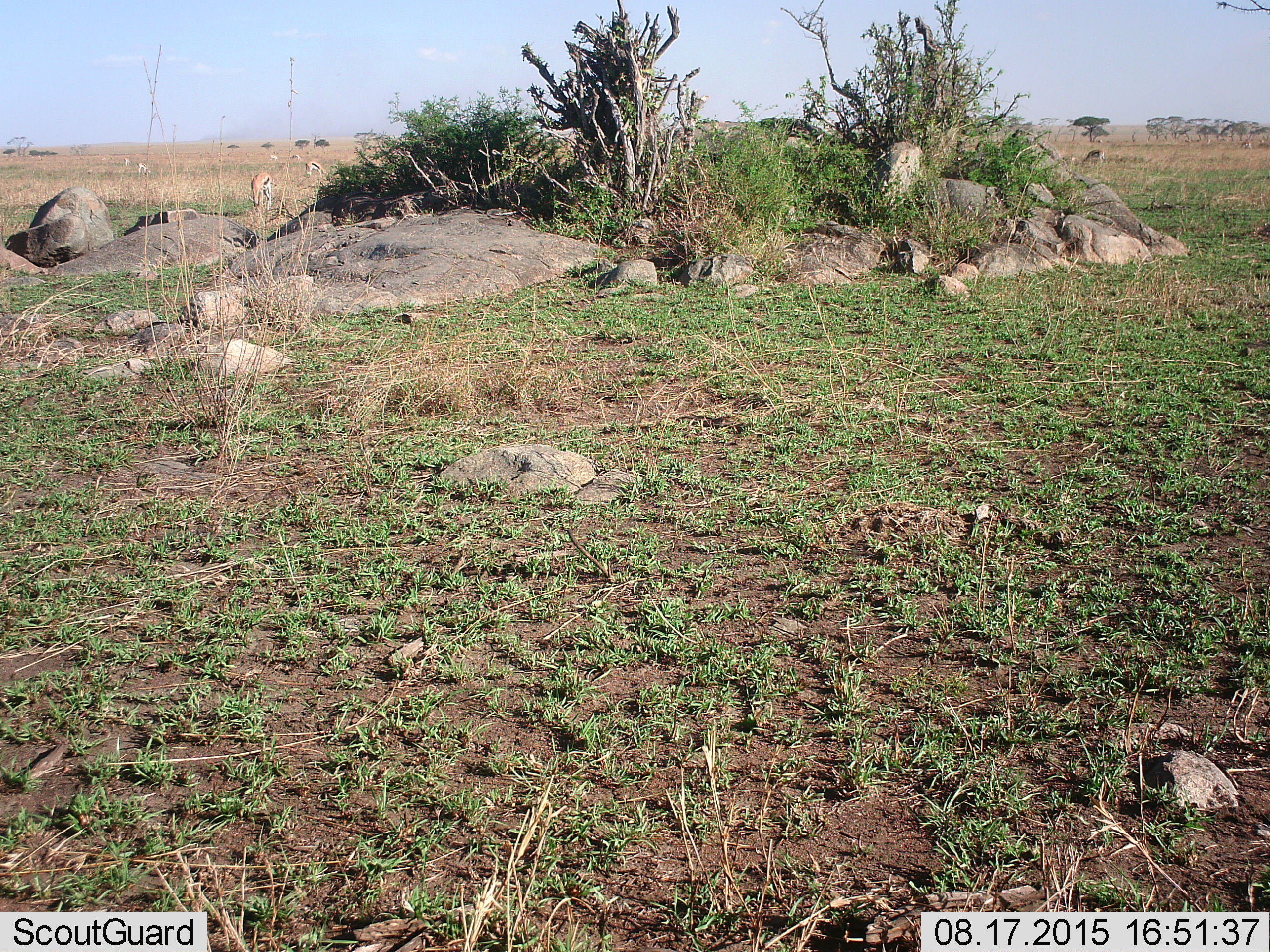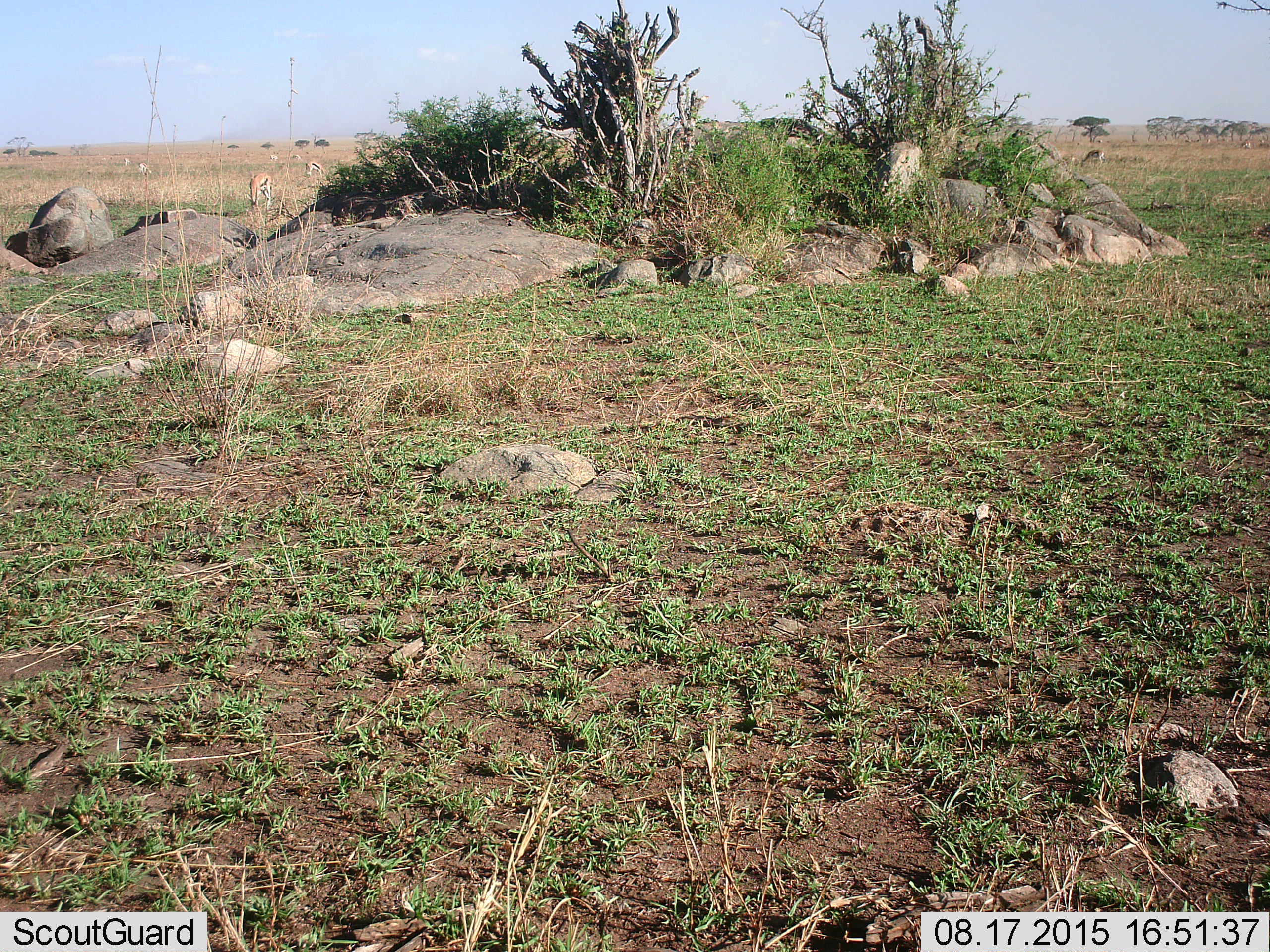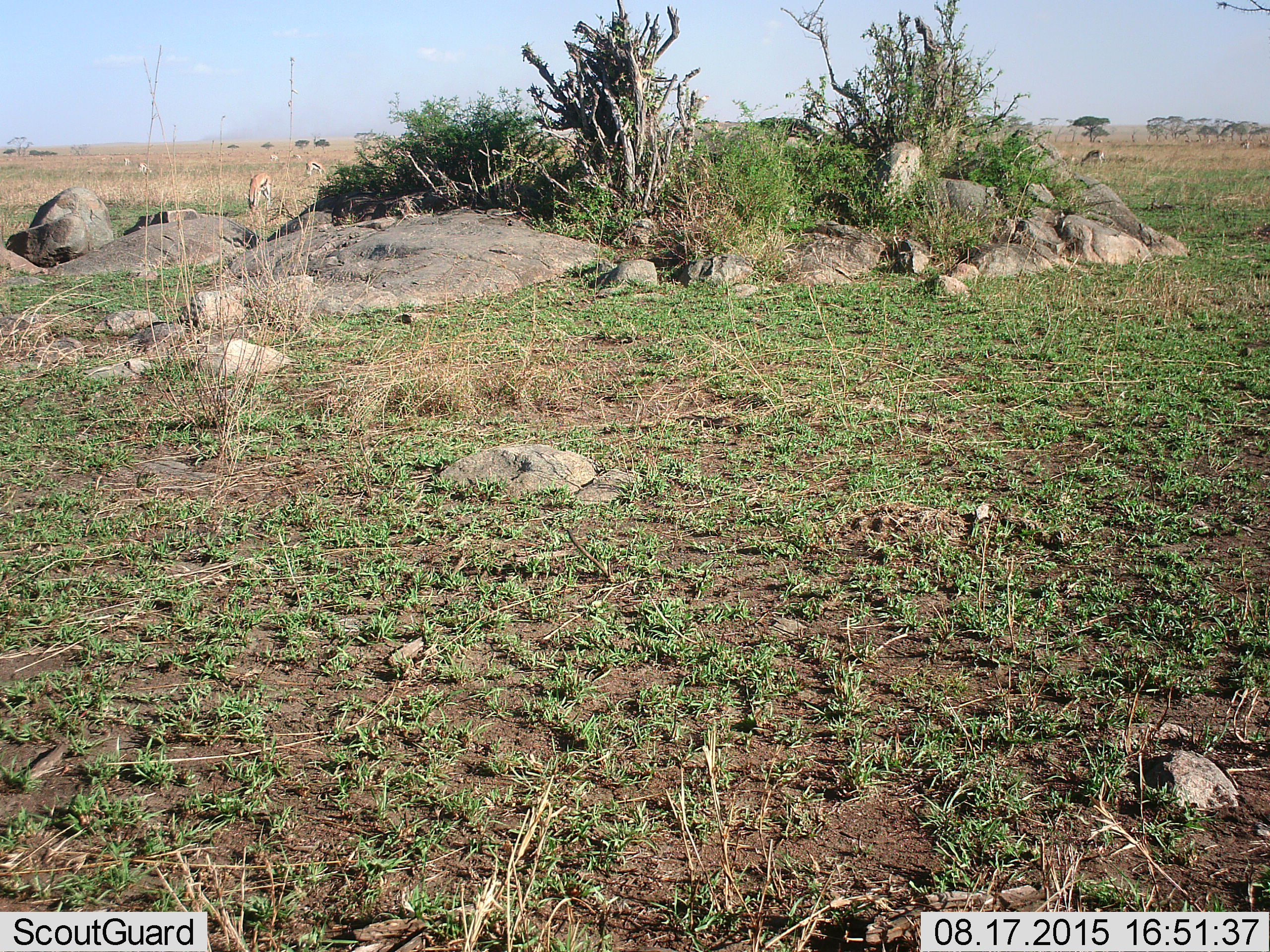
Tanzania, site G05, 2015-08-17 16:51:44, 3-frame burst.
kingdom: Animalia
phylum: Chordata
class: Mammalia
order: Artiodactyla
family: Bovidae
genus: Eudorcas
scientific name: Eudorcas thomsonii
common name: thomson's gazelle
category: gazellethomsons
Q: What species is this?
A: Gazellethomsons (thomson's gazelle) (Eudorcas thomsonii).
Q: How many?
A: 11-50.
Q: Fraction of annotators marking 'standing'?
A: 60%.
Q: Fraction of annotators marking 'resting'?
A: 0%.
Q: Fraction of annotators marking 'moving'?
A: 50%.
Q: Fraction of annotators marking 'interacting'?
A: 0%.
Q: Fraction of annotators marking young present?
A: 0%.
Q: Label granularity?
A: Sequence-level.